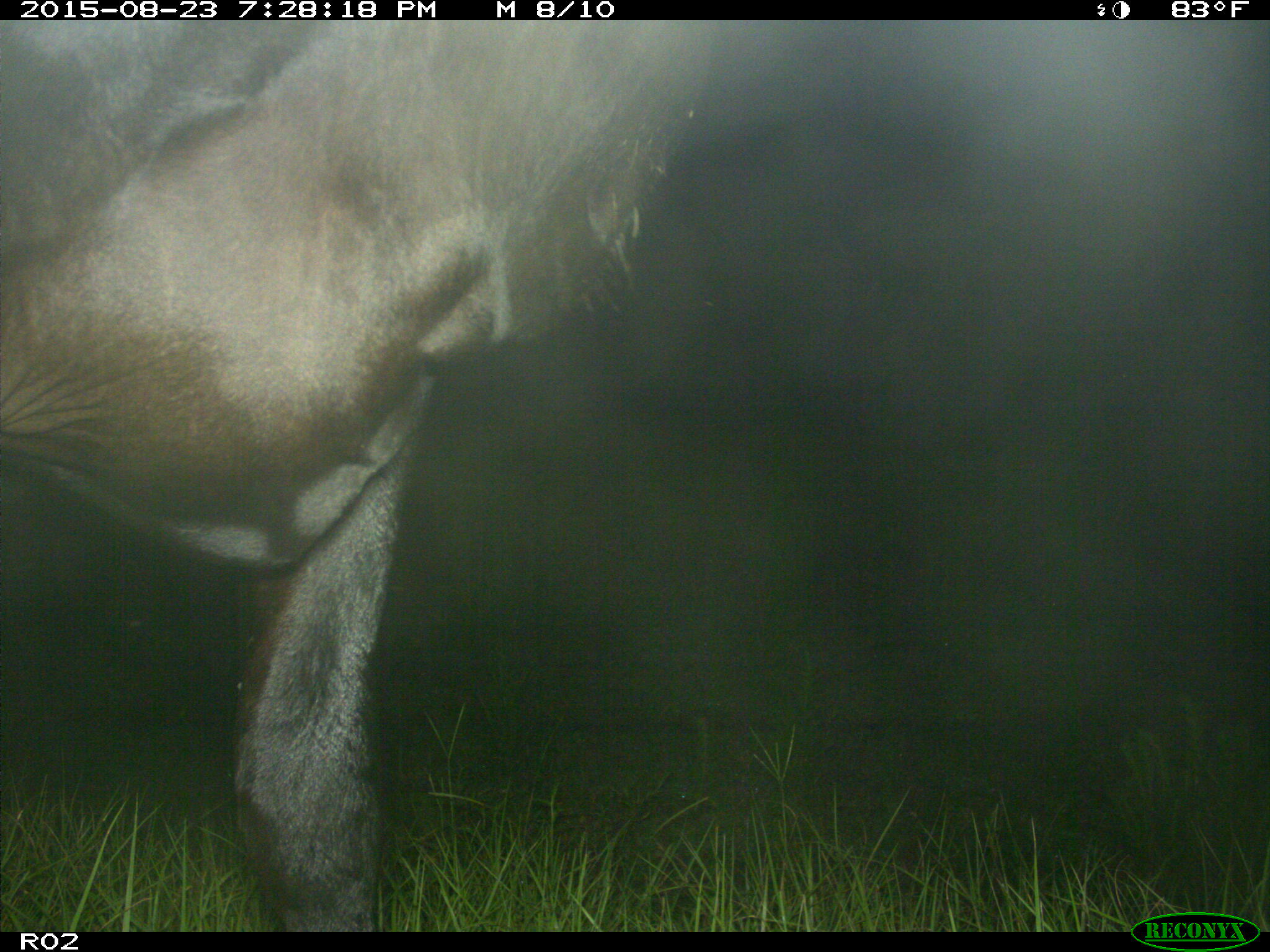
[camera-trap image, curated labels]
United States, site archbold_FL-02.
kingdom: Animalia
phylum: Chordata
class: Mammalia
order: Artiodactyla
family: Bovidae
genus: Bos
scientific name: Bos taurus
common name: domestic cow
Bos taurus (domestic cow).